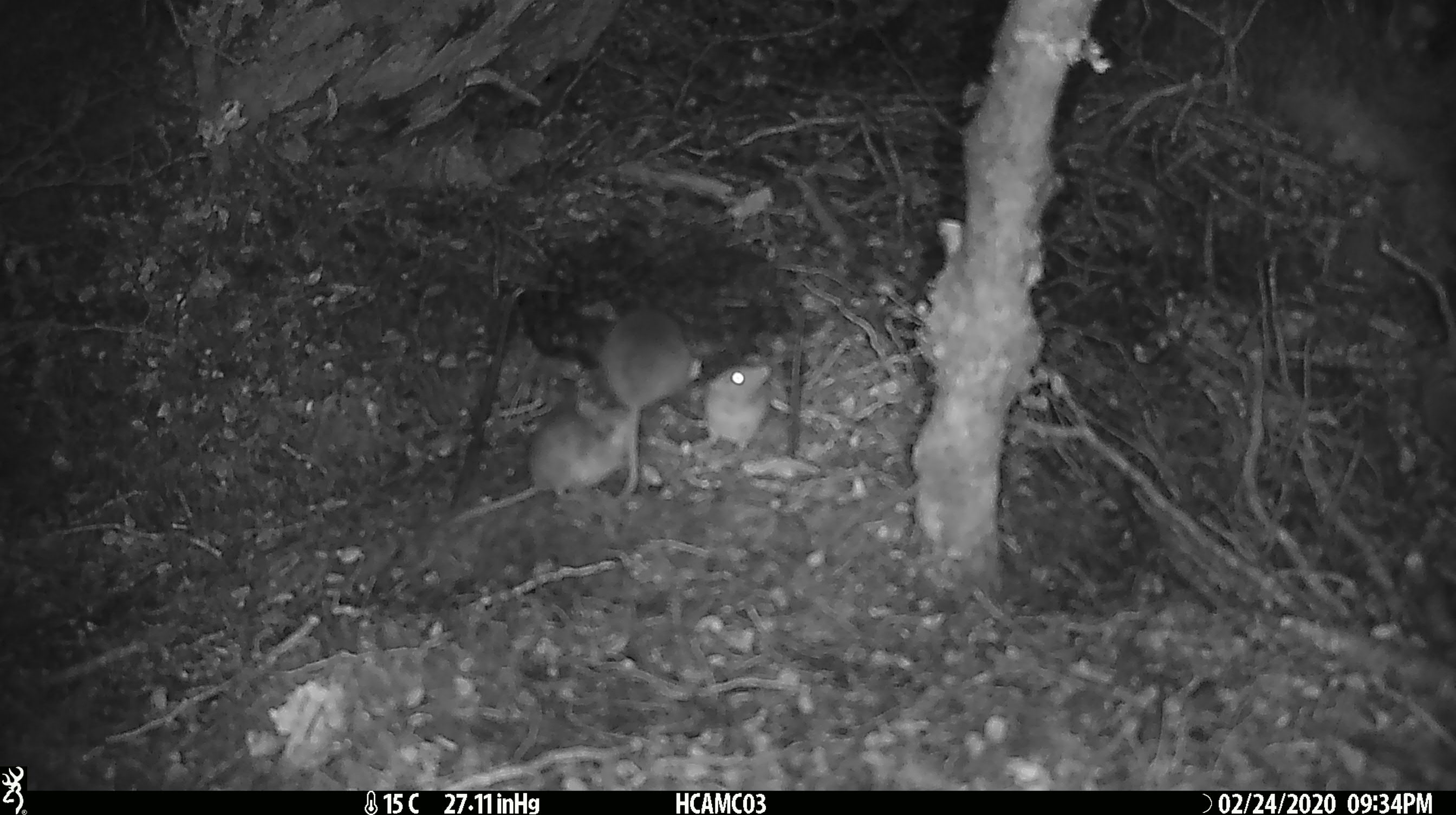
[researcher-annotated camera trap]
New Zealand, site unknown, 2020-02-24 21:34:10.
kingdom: Animalia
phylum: Chordata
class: Mammalia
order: Rodentia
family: Muridae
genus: Mus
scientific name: Mus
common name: mouse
Mouse (Mus).